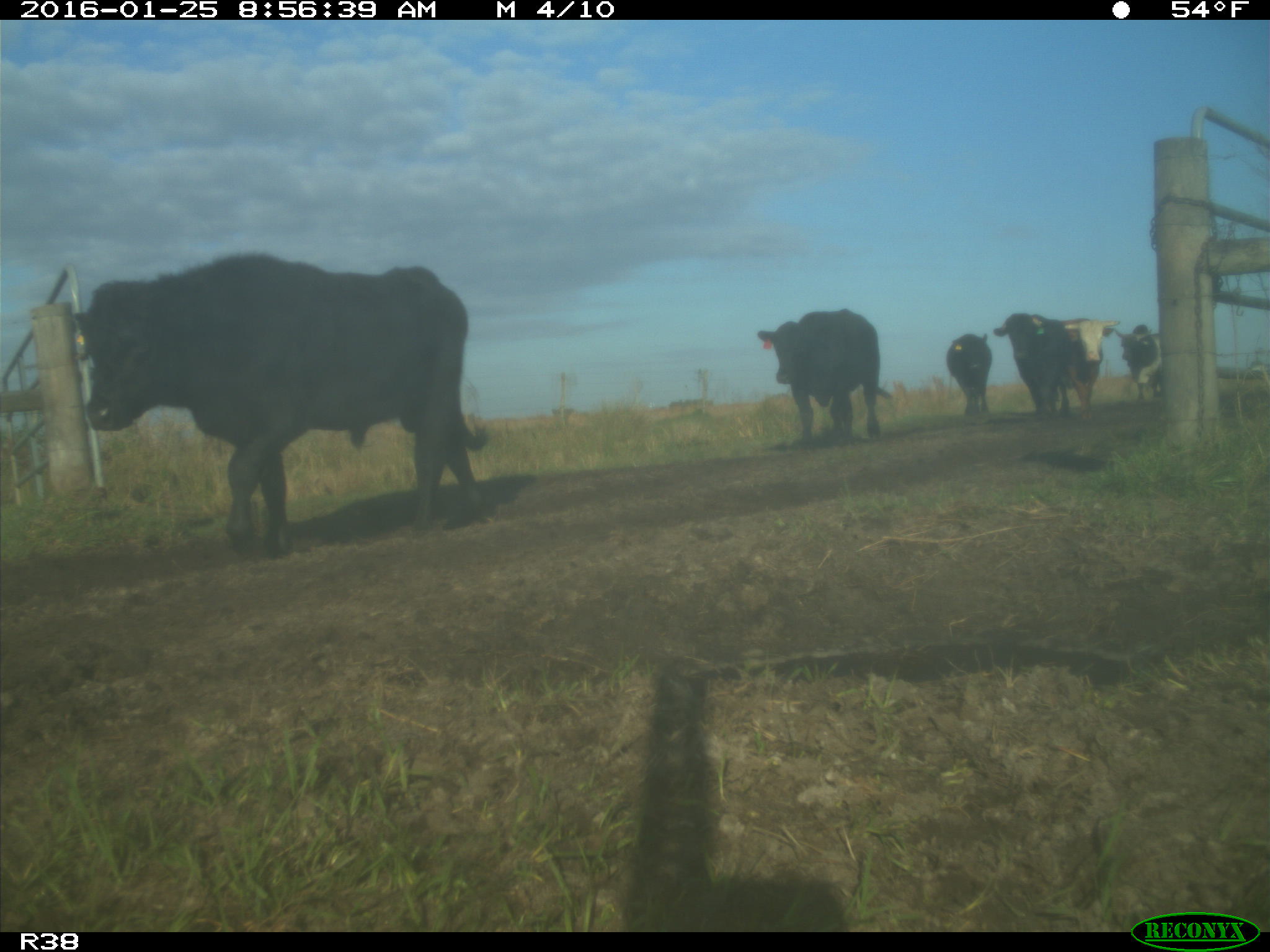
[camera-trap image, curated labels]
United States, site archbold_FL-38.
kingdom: Animalia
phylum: Chordata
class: Mammalia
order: Artiodactyla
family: Bovidae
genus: Bos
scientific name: Bos taurus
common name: domestic cow